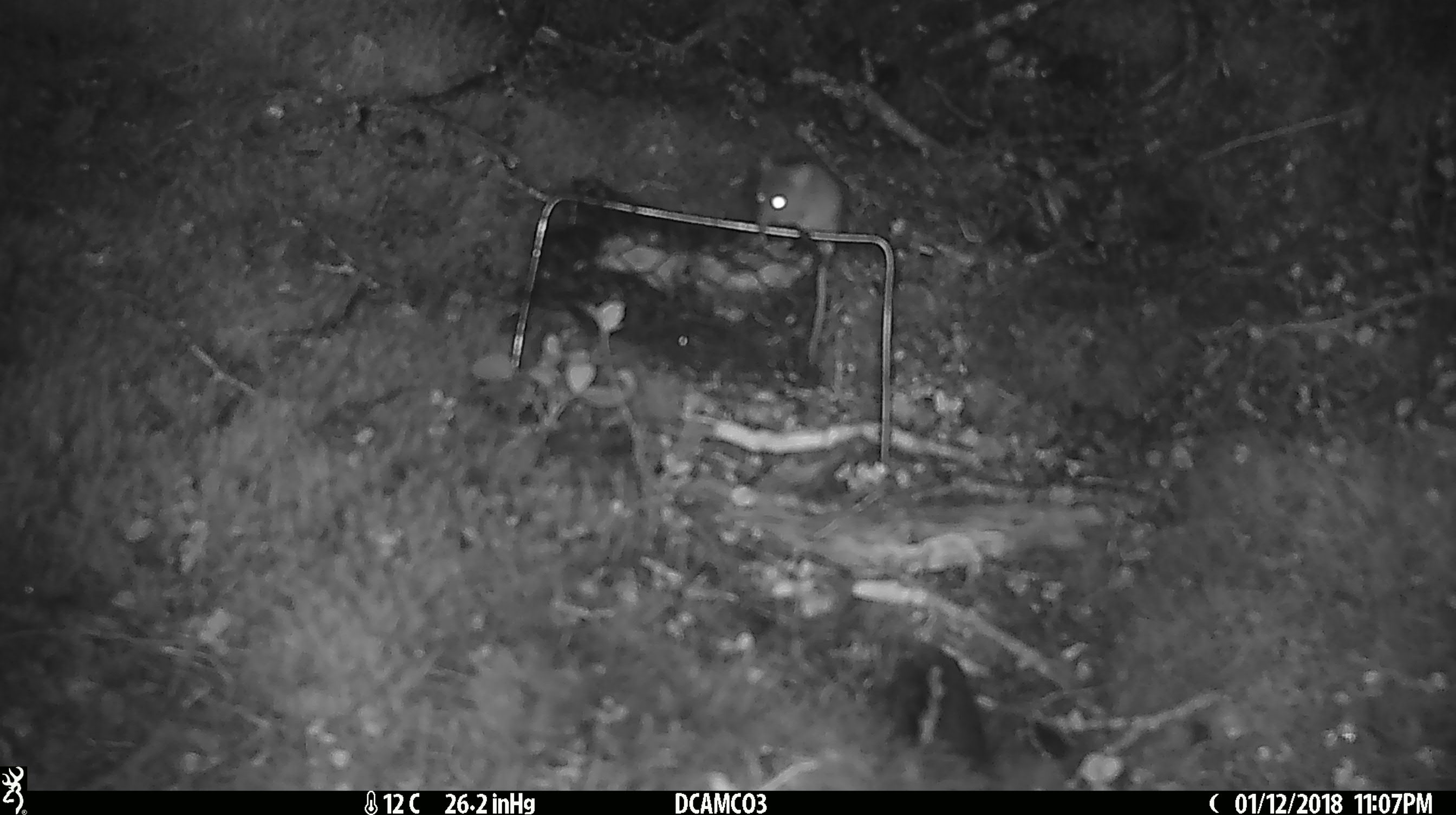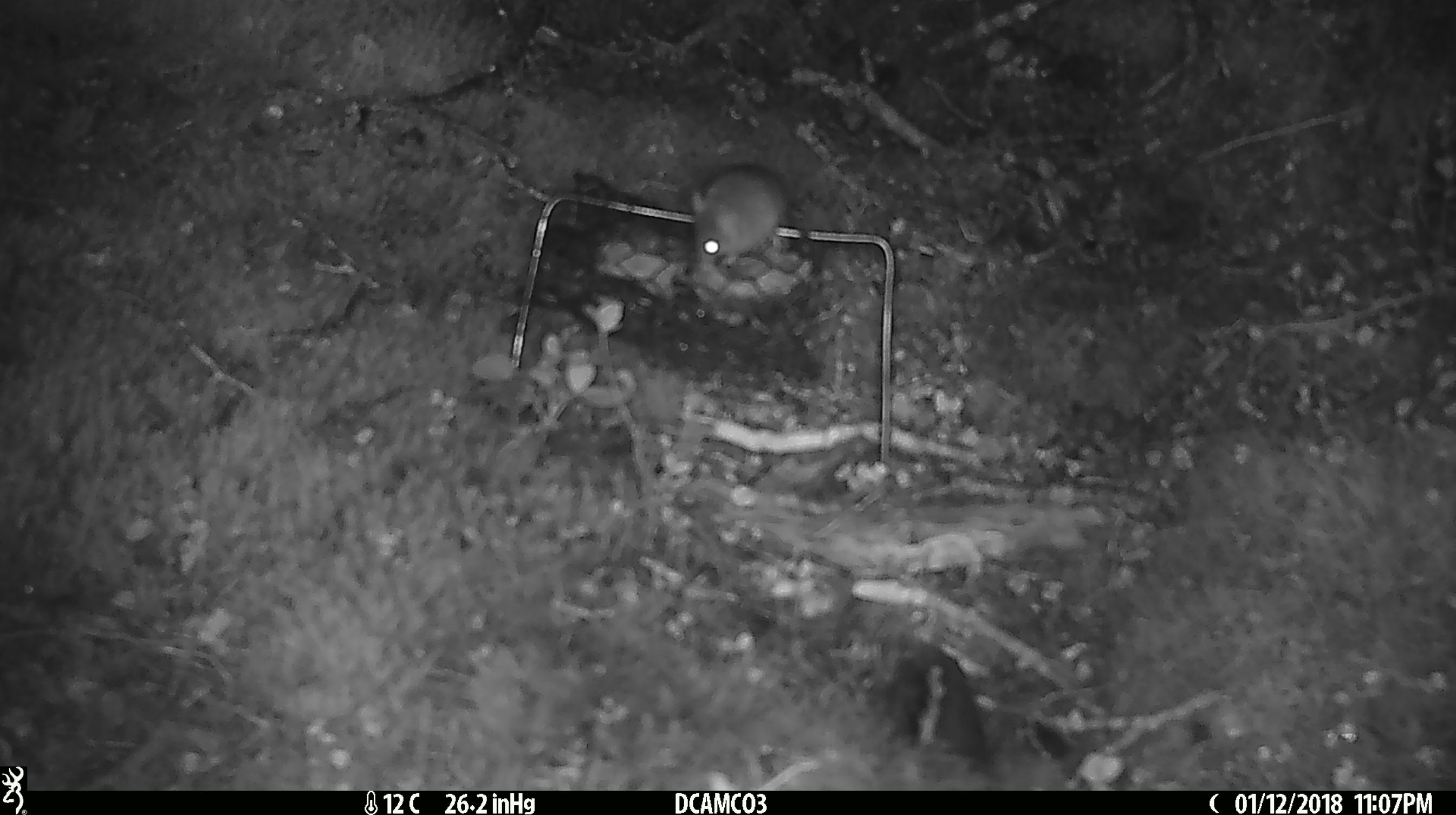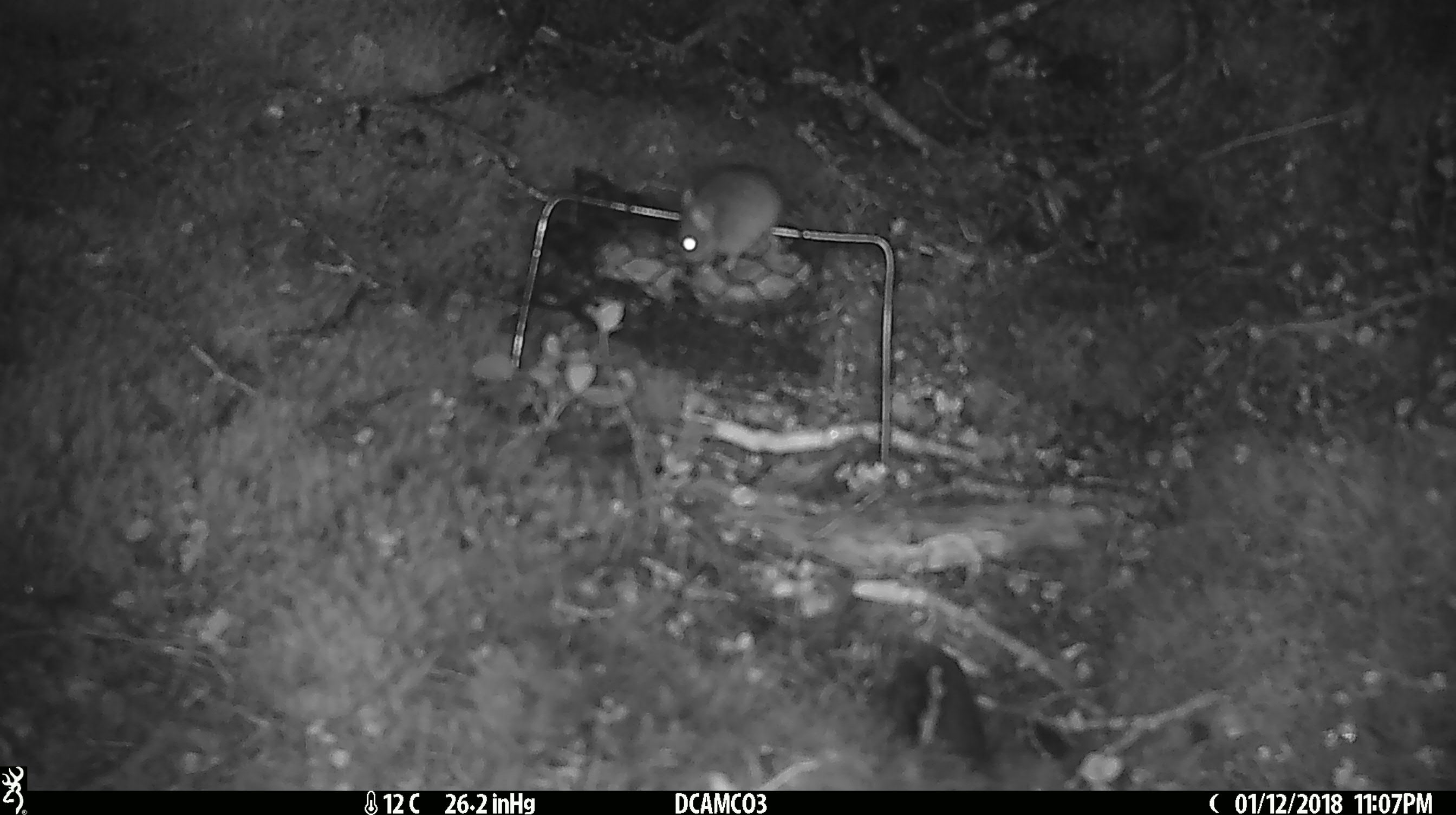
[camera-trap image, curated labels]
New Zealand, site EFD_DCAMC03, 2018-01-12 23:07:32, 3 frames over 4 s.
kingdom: Animalia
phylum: Chordata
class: Mammalia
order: Rodentia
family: Muridae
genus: Mus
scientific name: Mus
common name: mouse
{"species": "mouse (Mus)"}